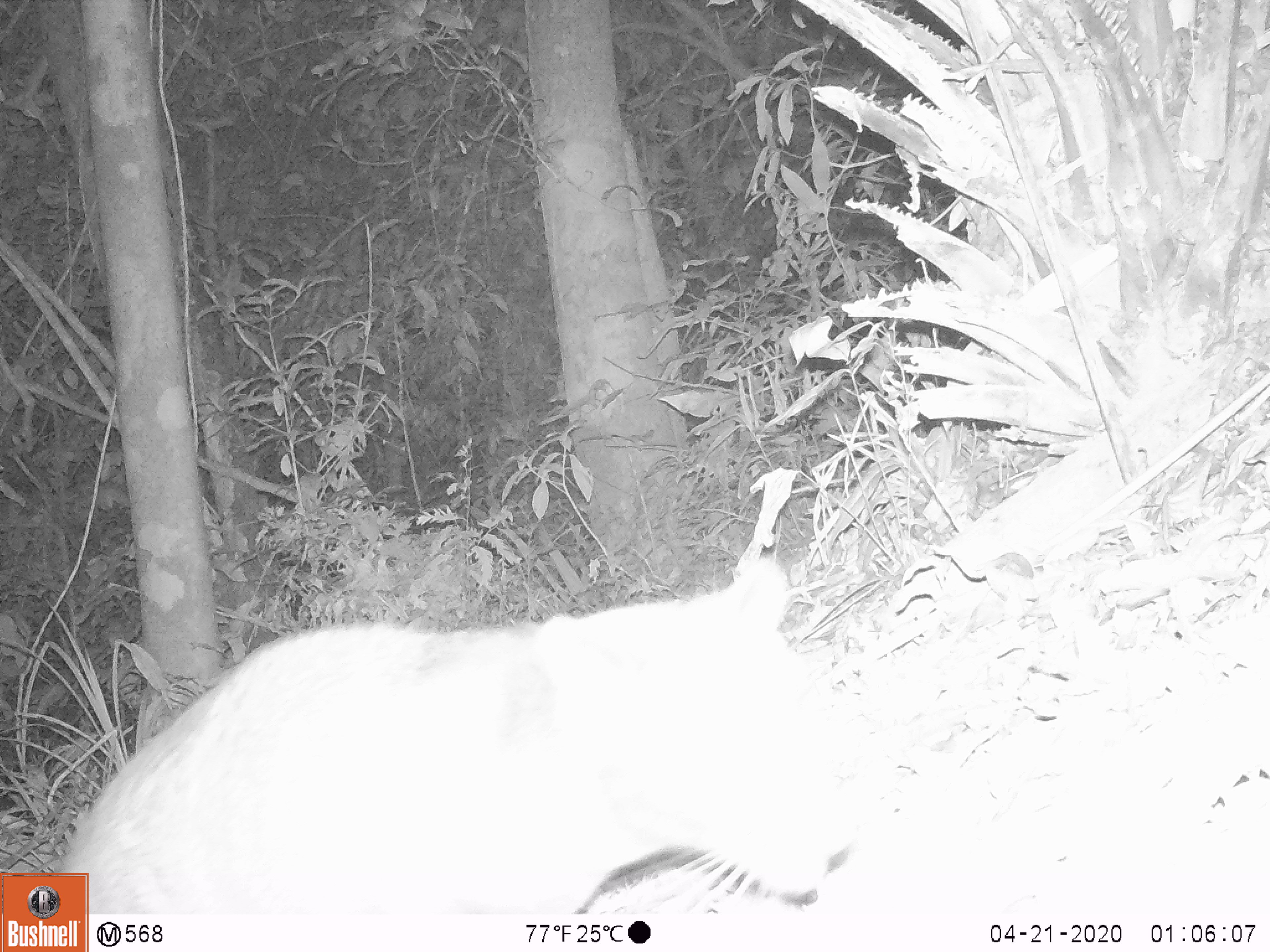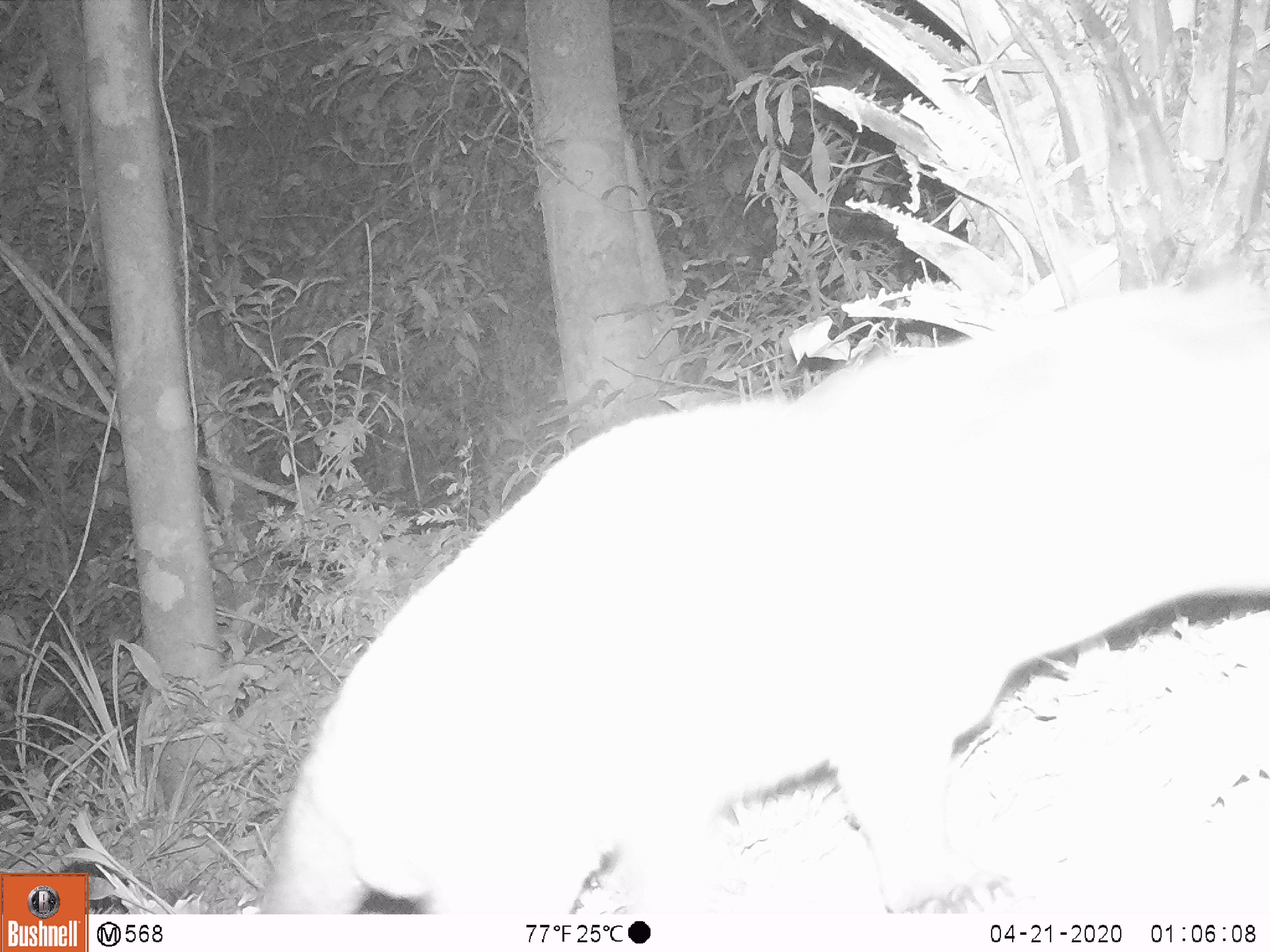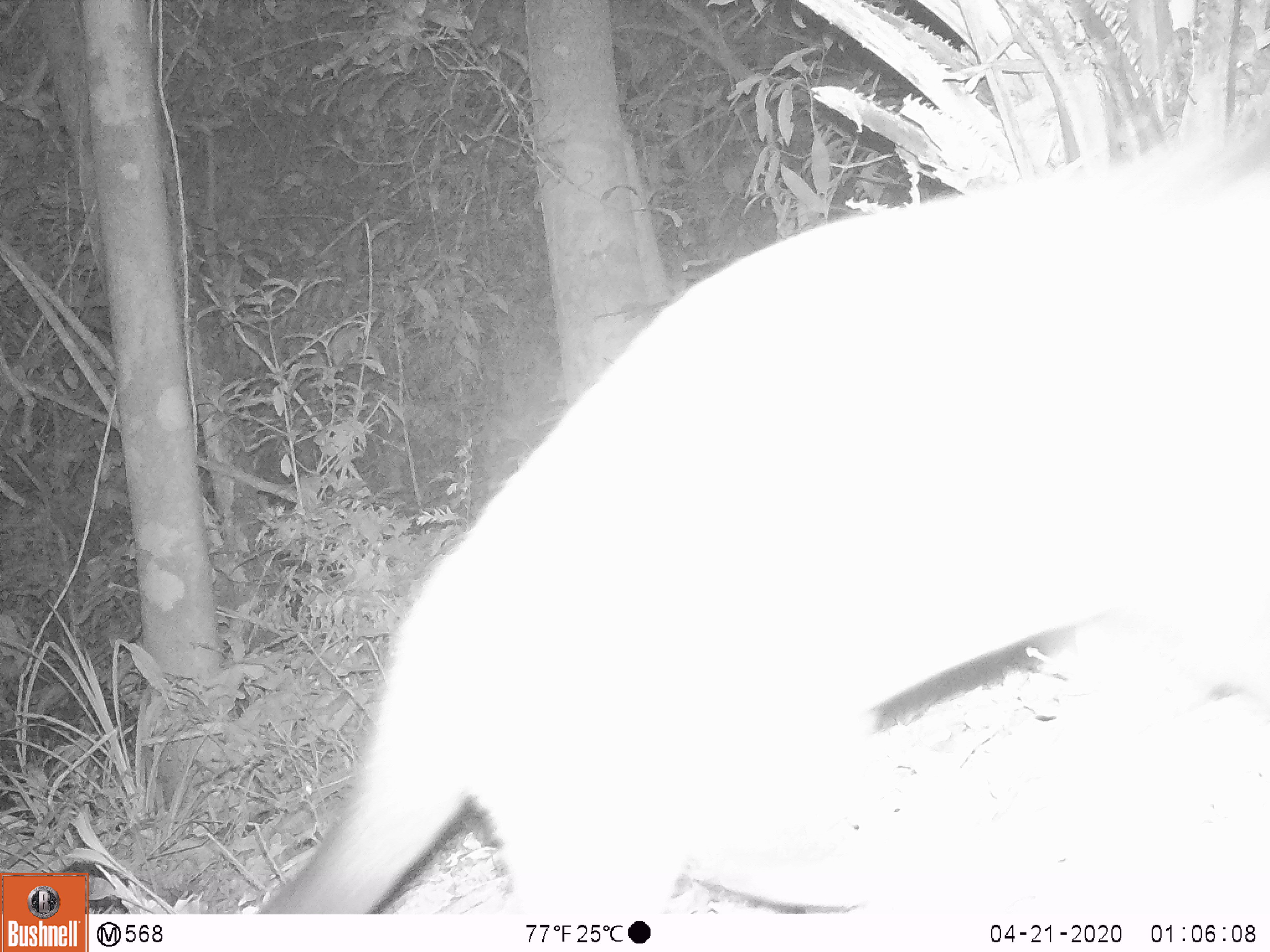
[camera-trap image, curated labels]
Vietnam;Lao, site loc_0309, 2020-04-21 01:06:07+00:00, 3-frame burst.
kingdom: Animalia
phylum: Chordata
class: Mammalia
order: Carnivora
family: Viverridae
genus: Paguma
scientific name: Paguma larvata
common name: masked palm civet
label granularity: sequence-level